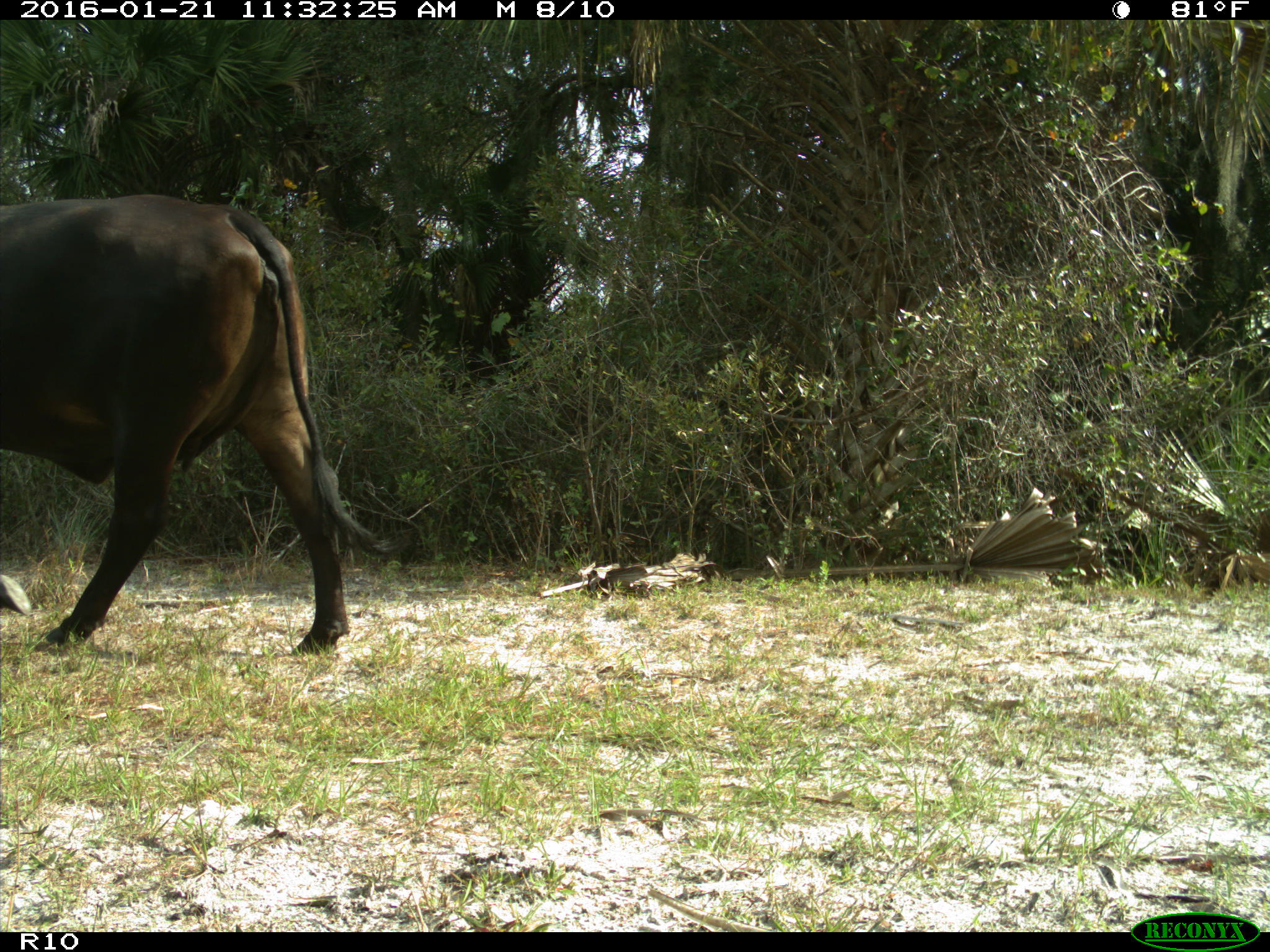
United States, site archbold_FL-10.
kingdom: Animalia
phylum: Chordata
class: Mammalia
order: Artiodactyla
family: Bovidae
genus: Bos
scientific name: Bos taurus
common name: domestic cow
Bos taurus (domestic cow).